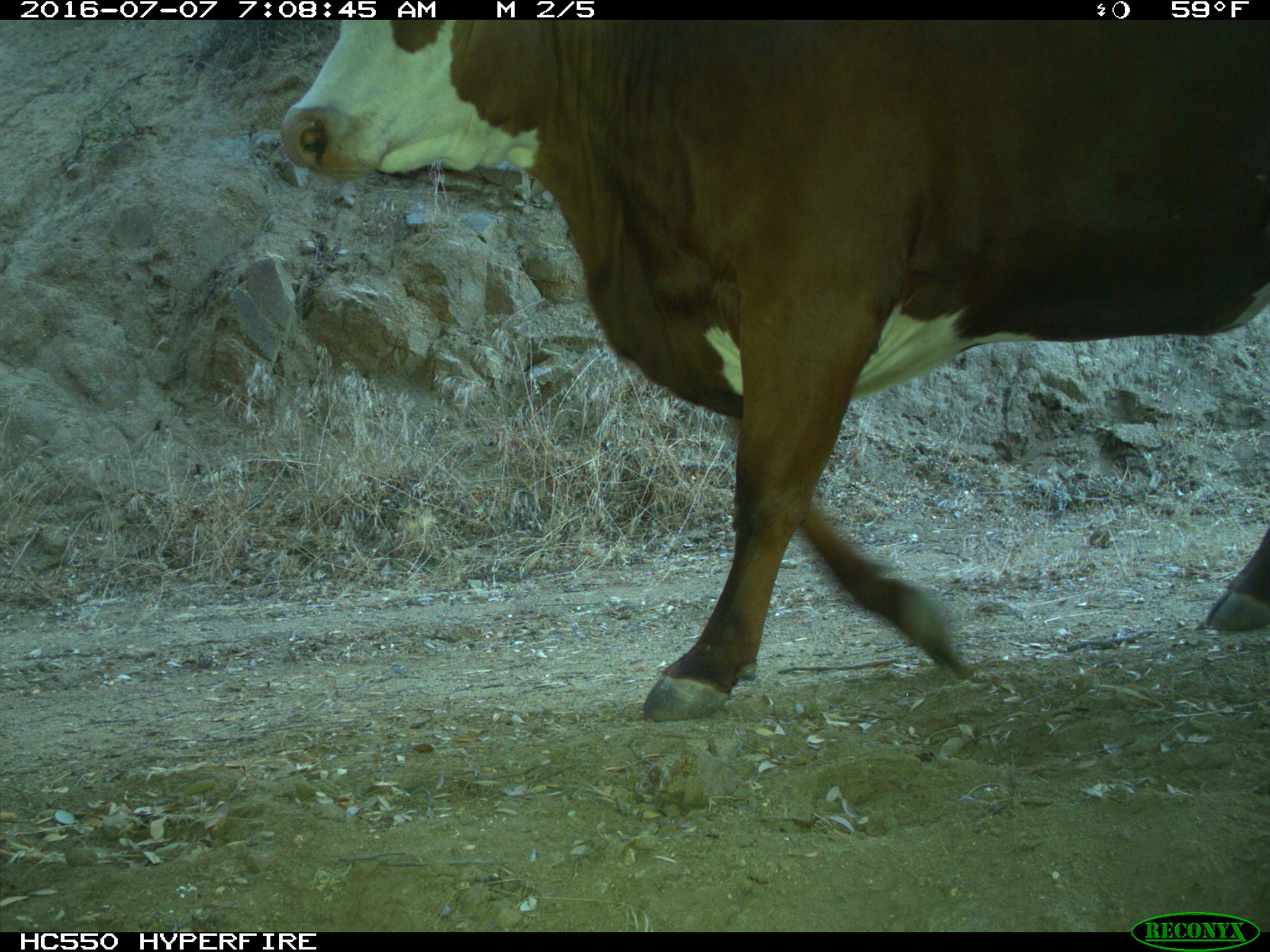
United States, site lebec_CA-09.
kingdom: Animalia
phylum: Chordata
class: Mammalia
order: Artiodactyla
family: Bovidae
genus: Bos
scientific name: Bos taurus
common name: domestic cow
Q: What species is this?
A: Bos taurus (domestic cow).